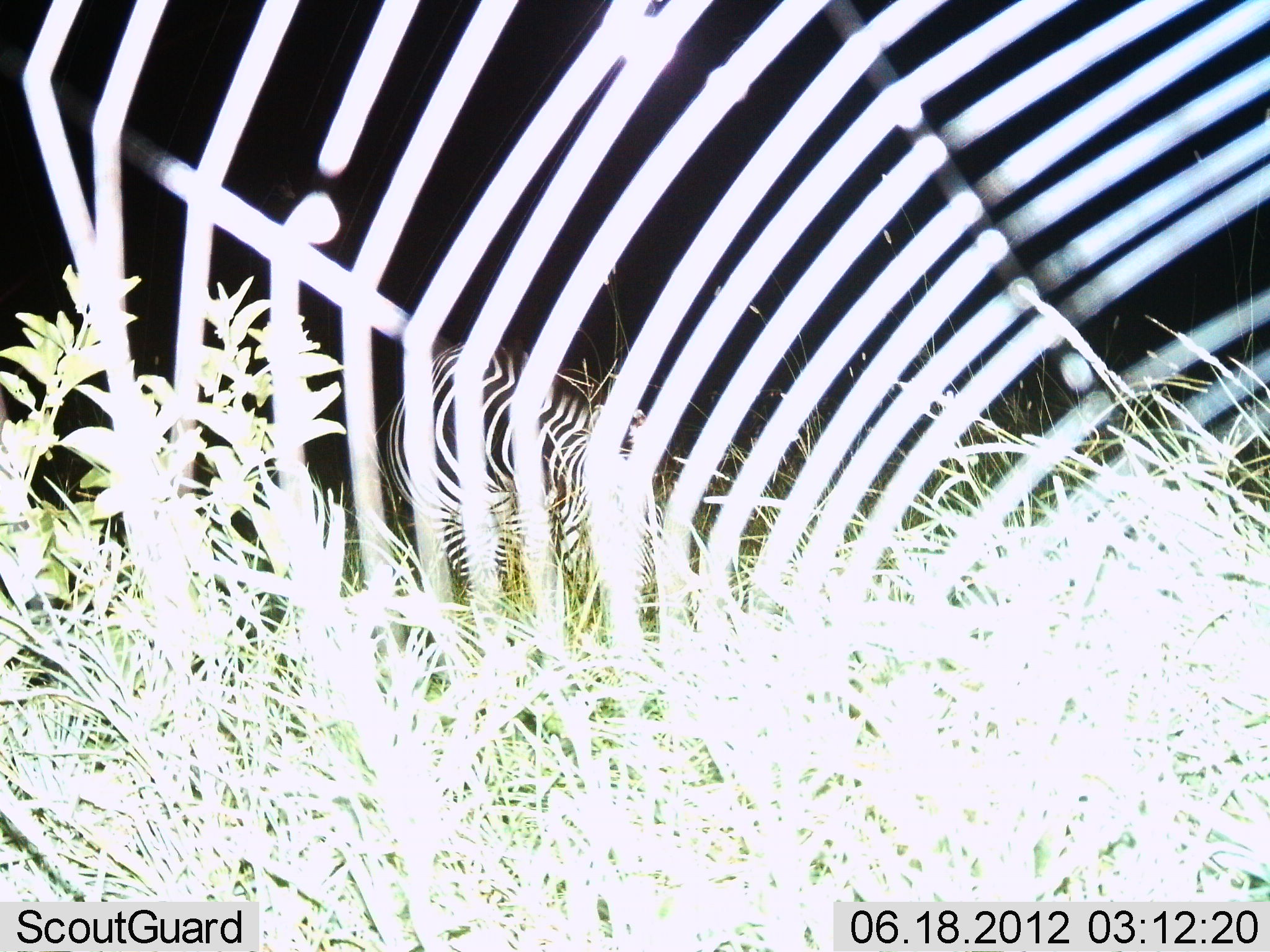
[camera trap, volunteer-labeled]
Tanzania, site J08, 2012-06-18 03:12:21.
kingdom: Animalia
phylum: Chordata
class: Mammalia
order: Perissodactyla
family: Equidae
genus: Equus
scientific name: Equus quagga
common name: plains zebra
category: zebra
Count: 1.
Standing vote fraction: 60%.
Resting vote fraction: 0%.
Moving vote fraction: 10%.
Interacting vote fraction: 0%.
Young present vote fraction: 0%.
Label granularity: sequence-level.